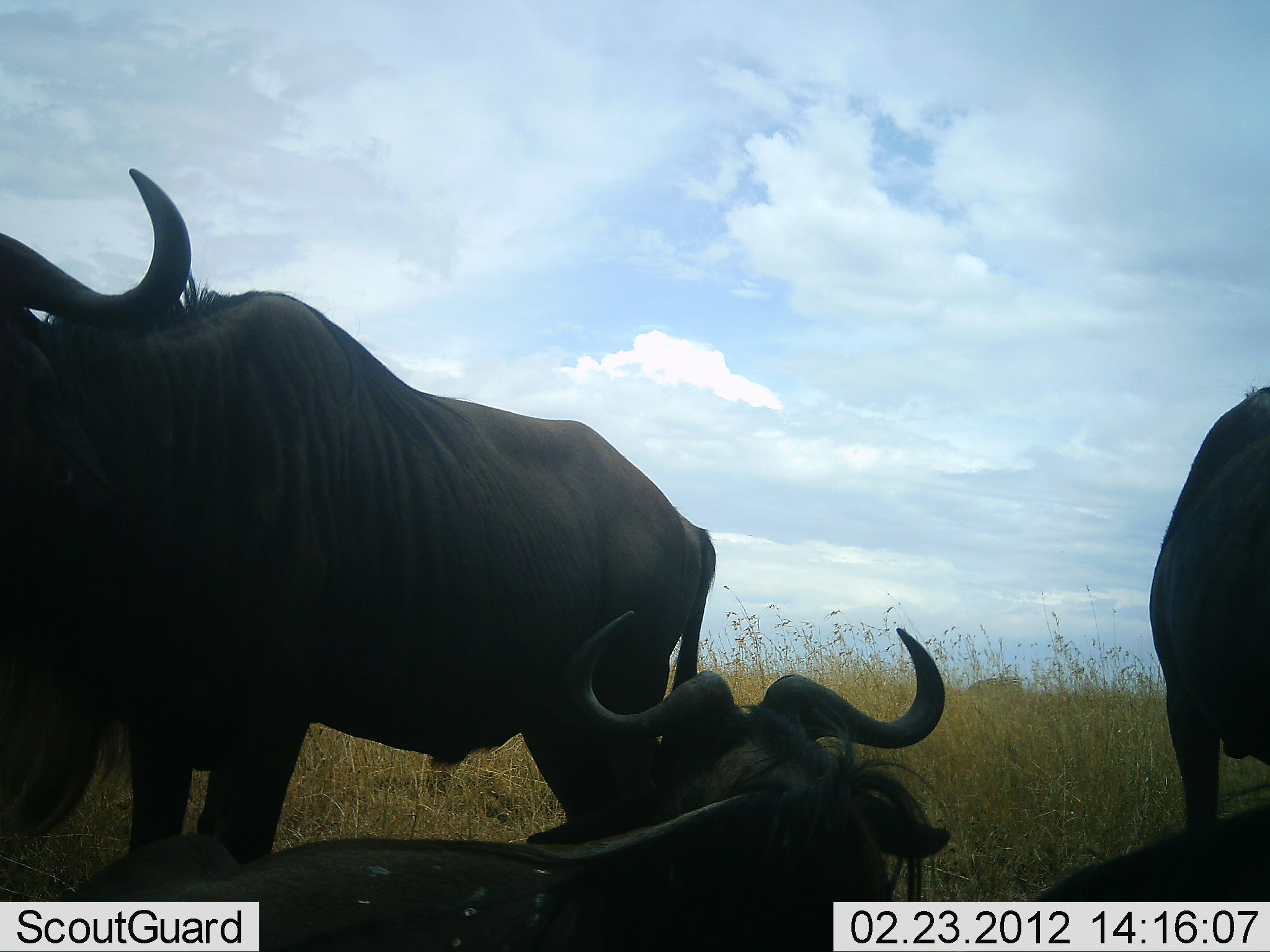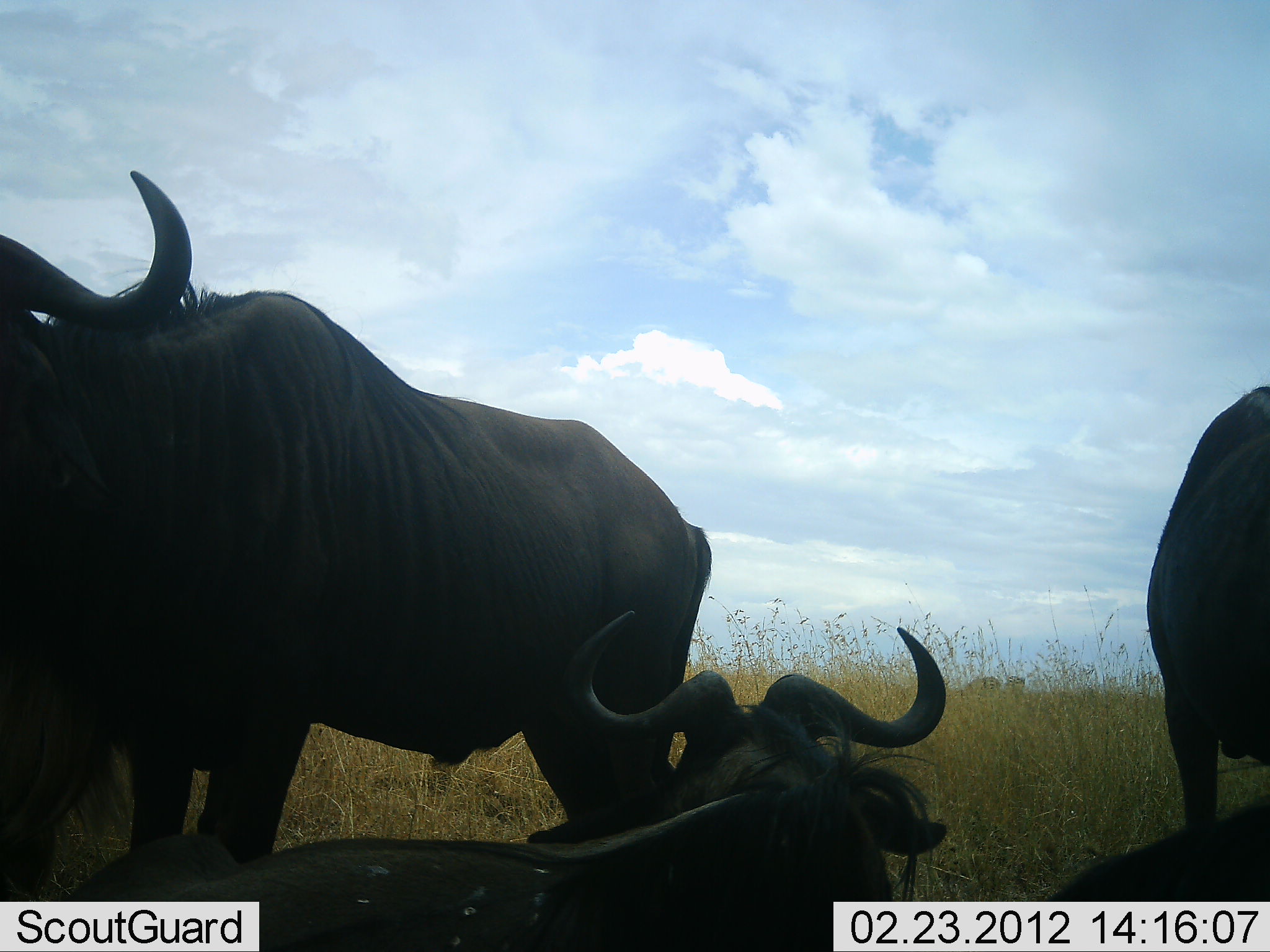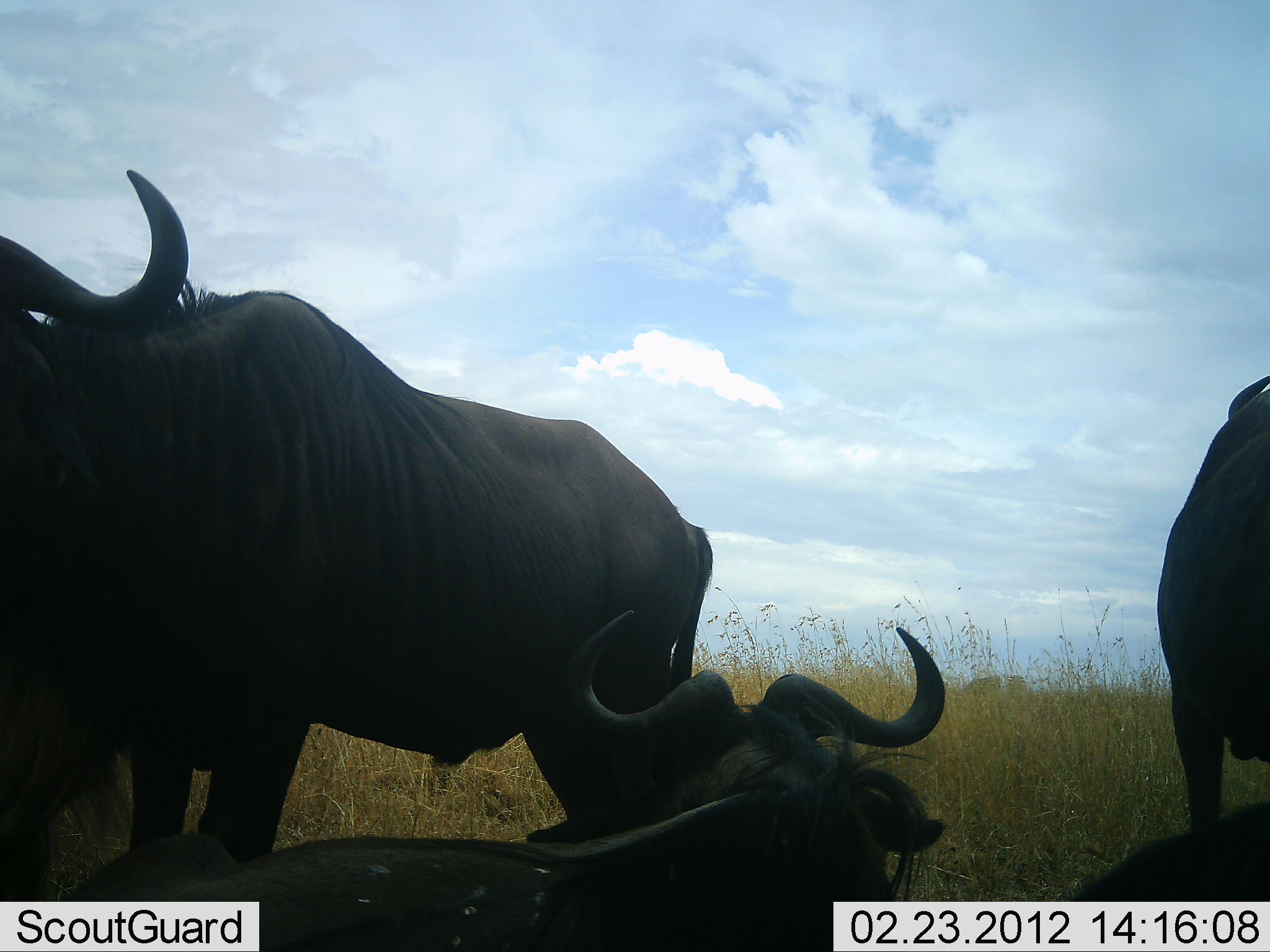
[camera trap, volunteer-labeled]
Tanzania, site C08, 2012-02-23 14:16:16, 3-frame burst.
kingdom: Animalia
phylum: Chordata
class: Mammalia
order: Artiodactyla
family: Bovidae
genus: Connochaetes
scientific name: Connochaetes taurinus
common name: blue wildebeest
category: wildebeest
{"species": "wildebeest (blue wildebeest) (Connochaetes taurinus)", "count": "4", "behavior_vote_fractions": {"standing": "83%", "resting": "96%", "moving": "0%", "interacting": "0%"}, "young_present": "0%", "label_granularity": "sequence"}